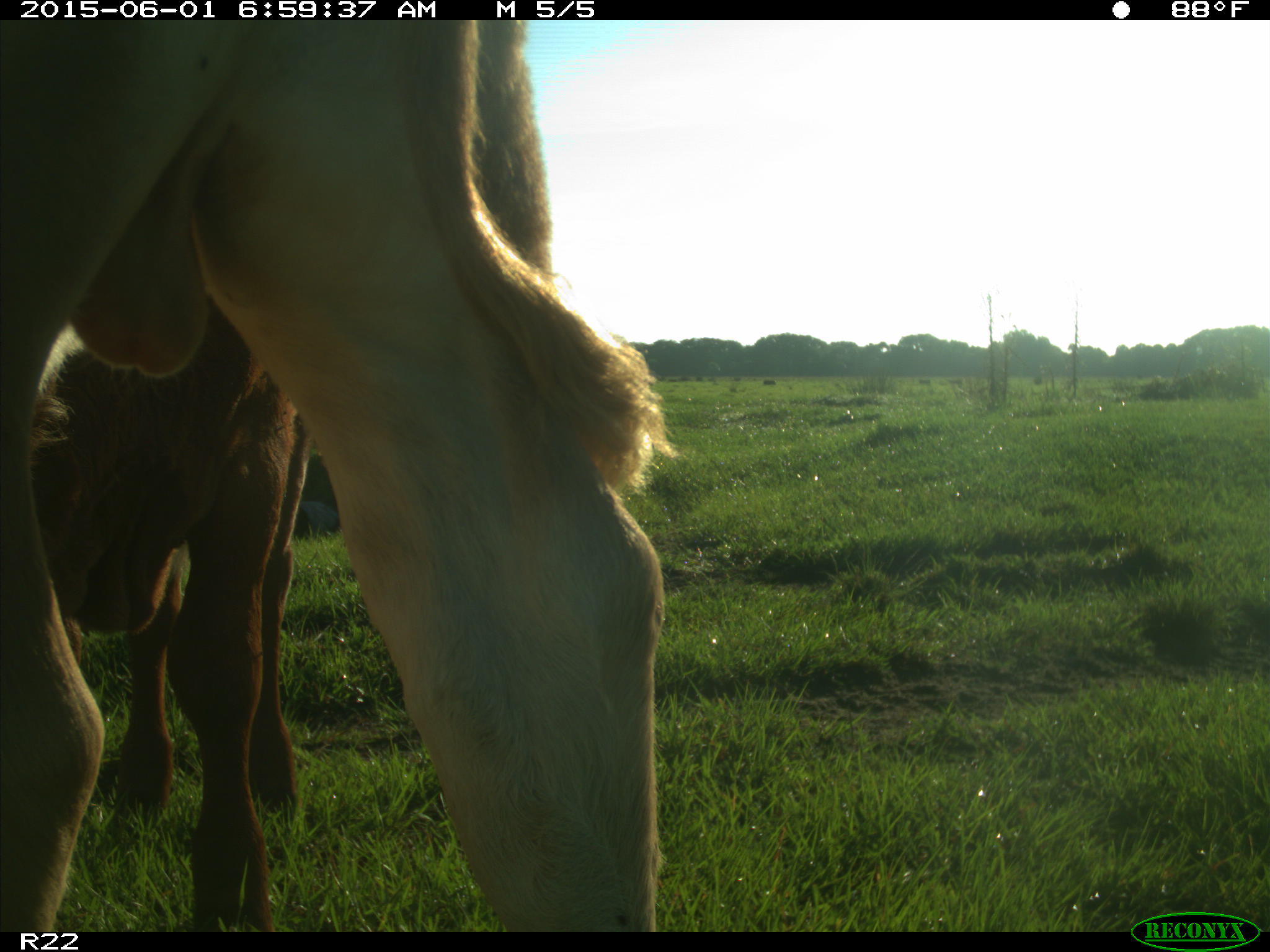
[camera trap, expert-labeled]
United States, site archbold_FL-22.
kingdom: Animalia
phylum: Chordata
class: Mammalia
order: Artiodactyla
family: Bovidae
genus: Bos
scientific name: Bos taurus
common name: domestic cow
Bos taurus (domestic cow).